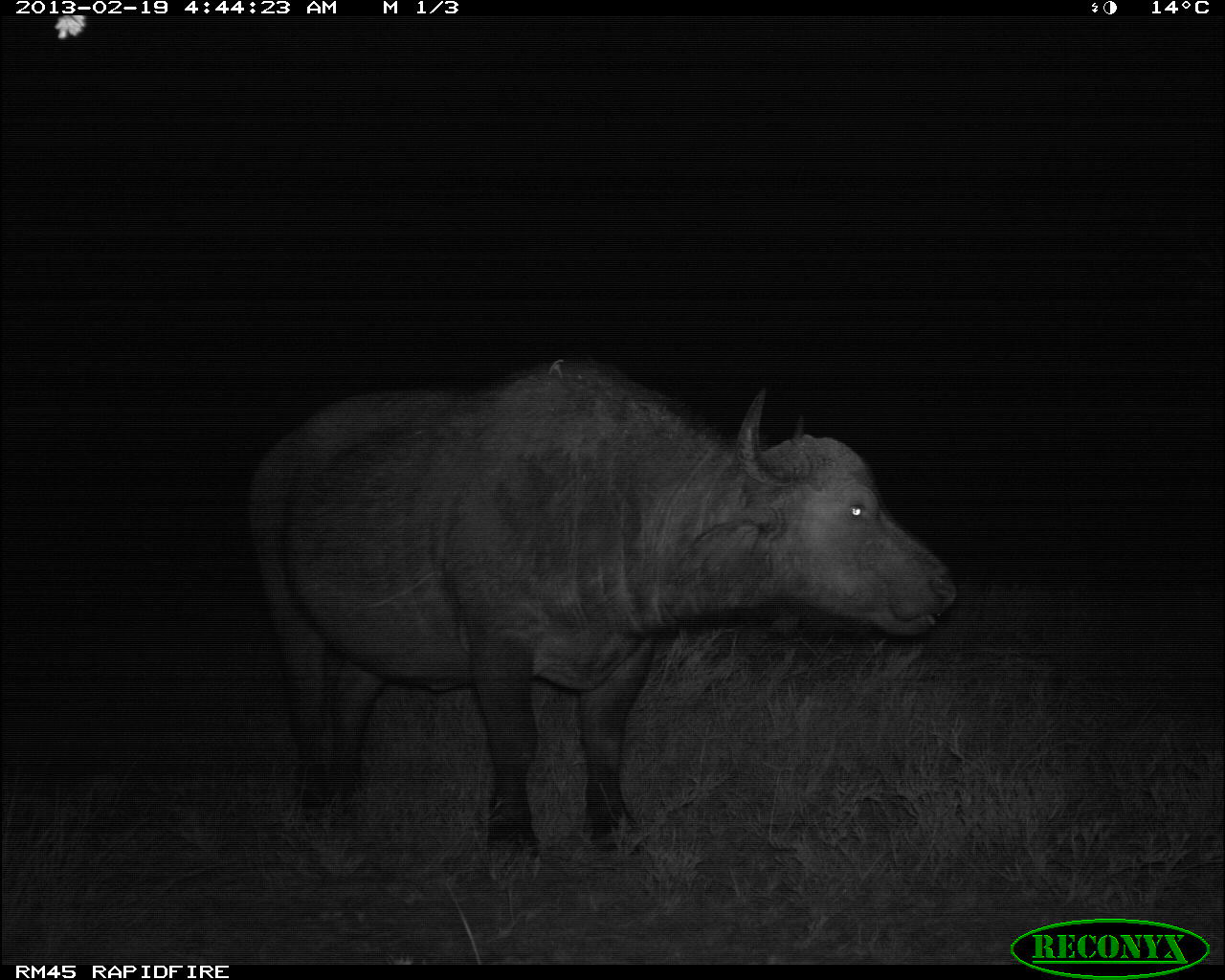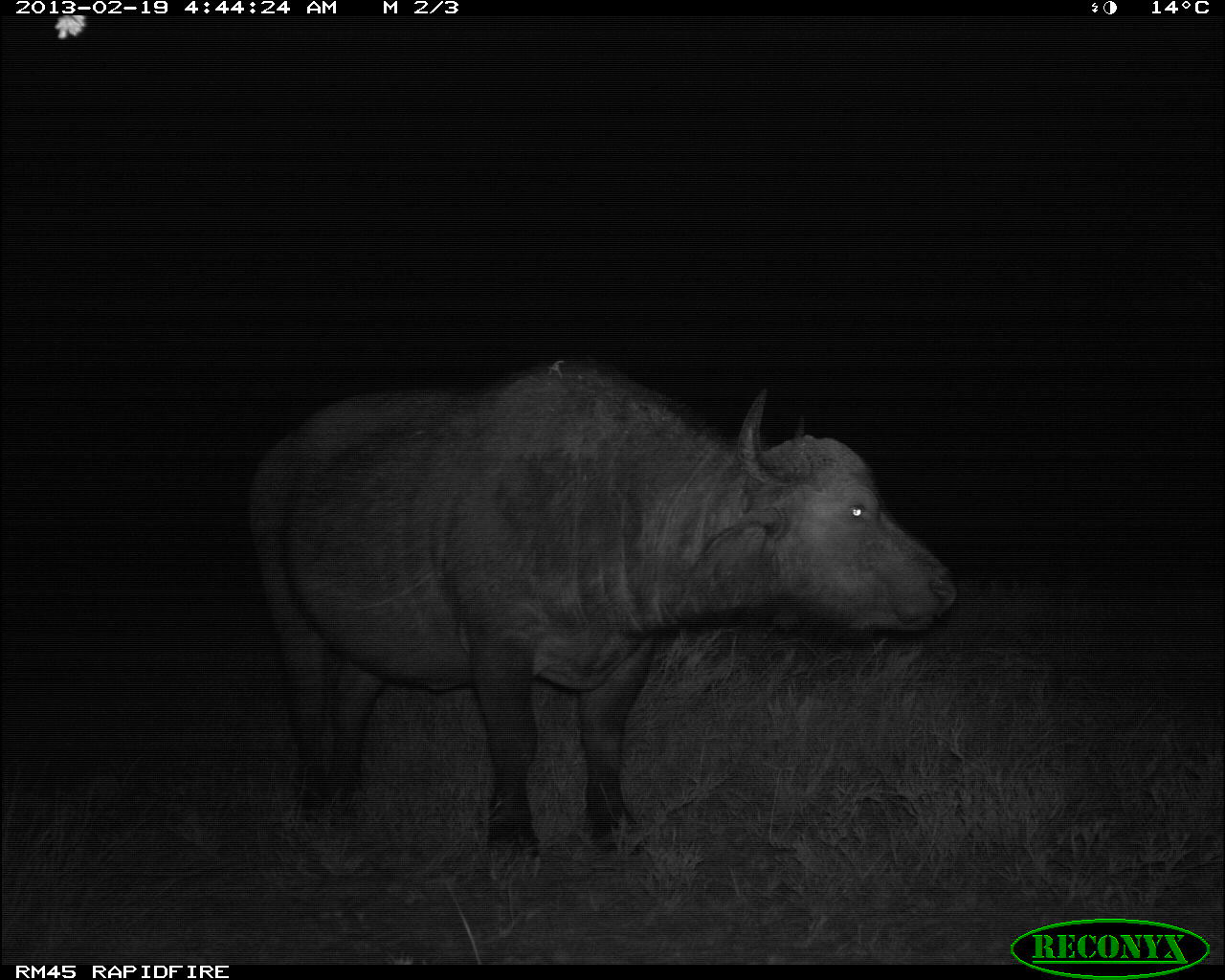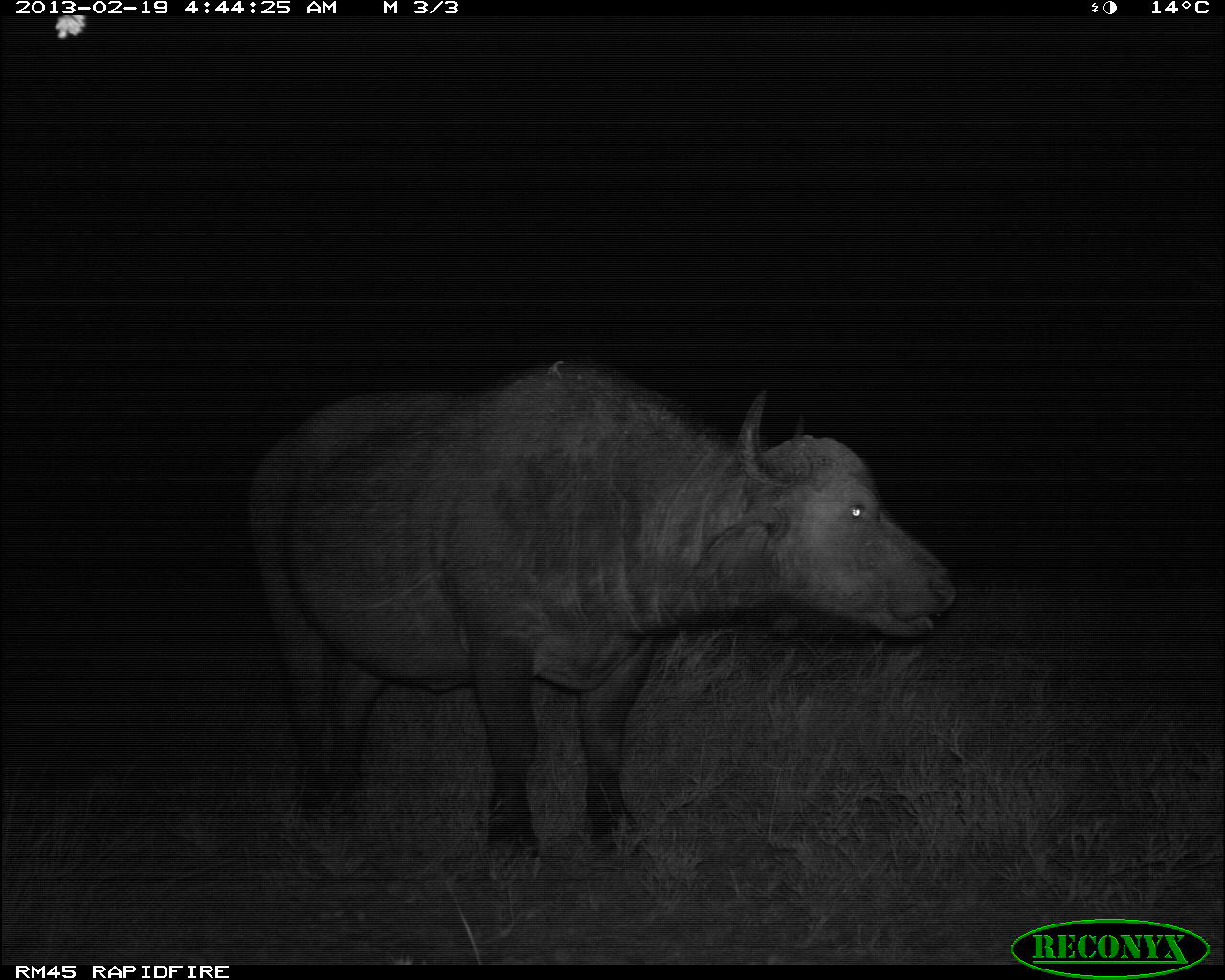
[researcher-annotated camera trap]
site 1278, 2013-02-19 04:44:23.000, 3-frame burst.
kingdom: Animalia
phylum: Chordata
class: Mammalia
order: Artiodactyla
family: Bovidae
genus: Syncerus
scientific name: Syncerus caffer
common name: african buffalo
Syncerus caffer (african buffalo), count 1.